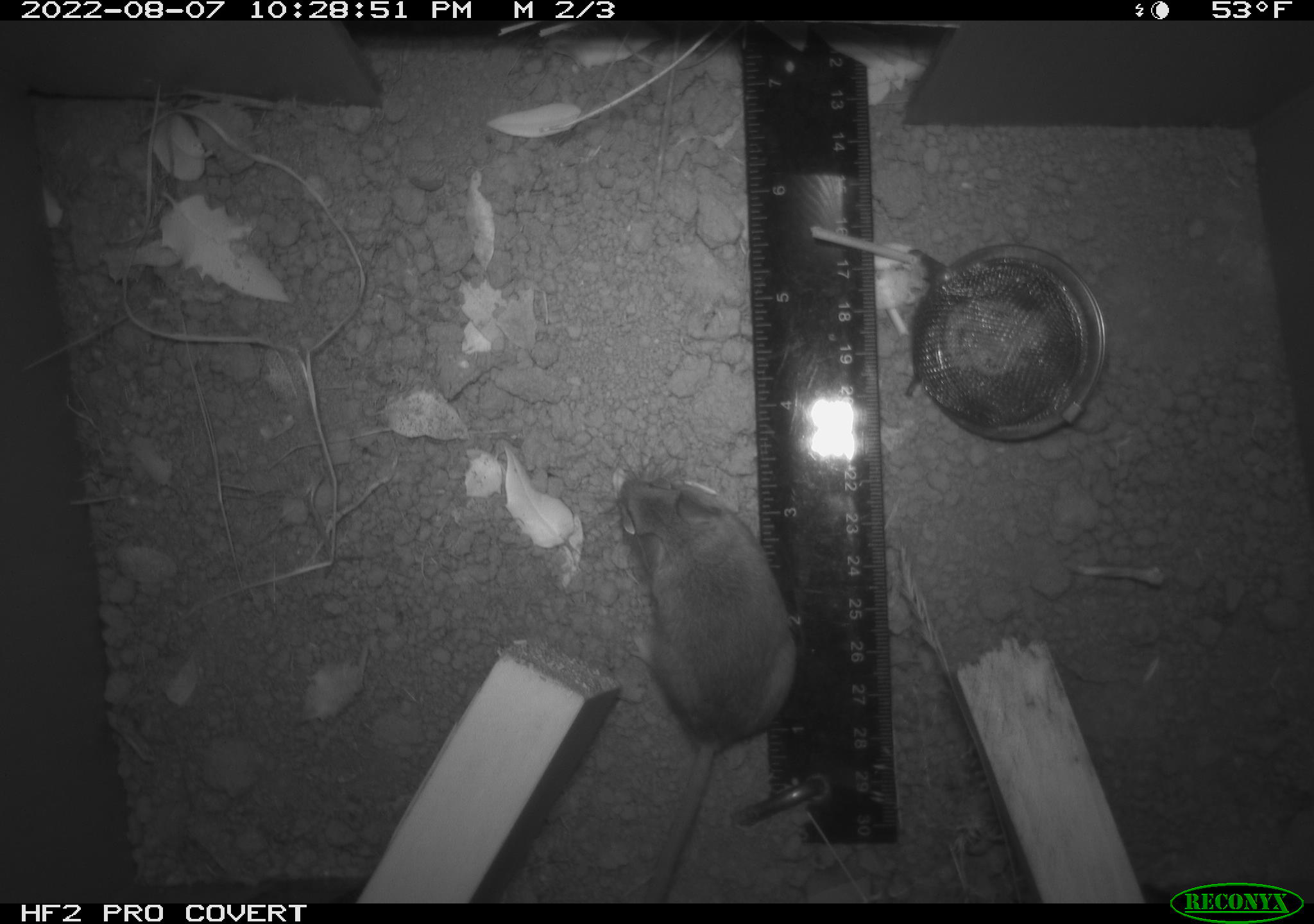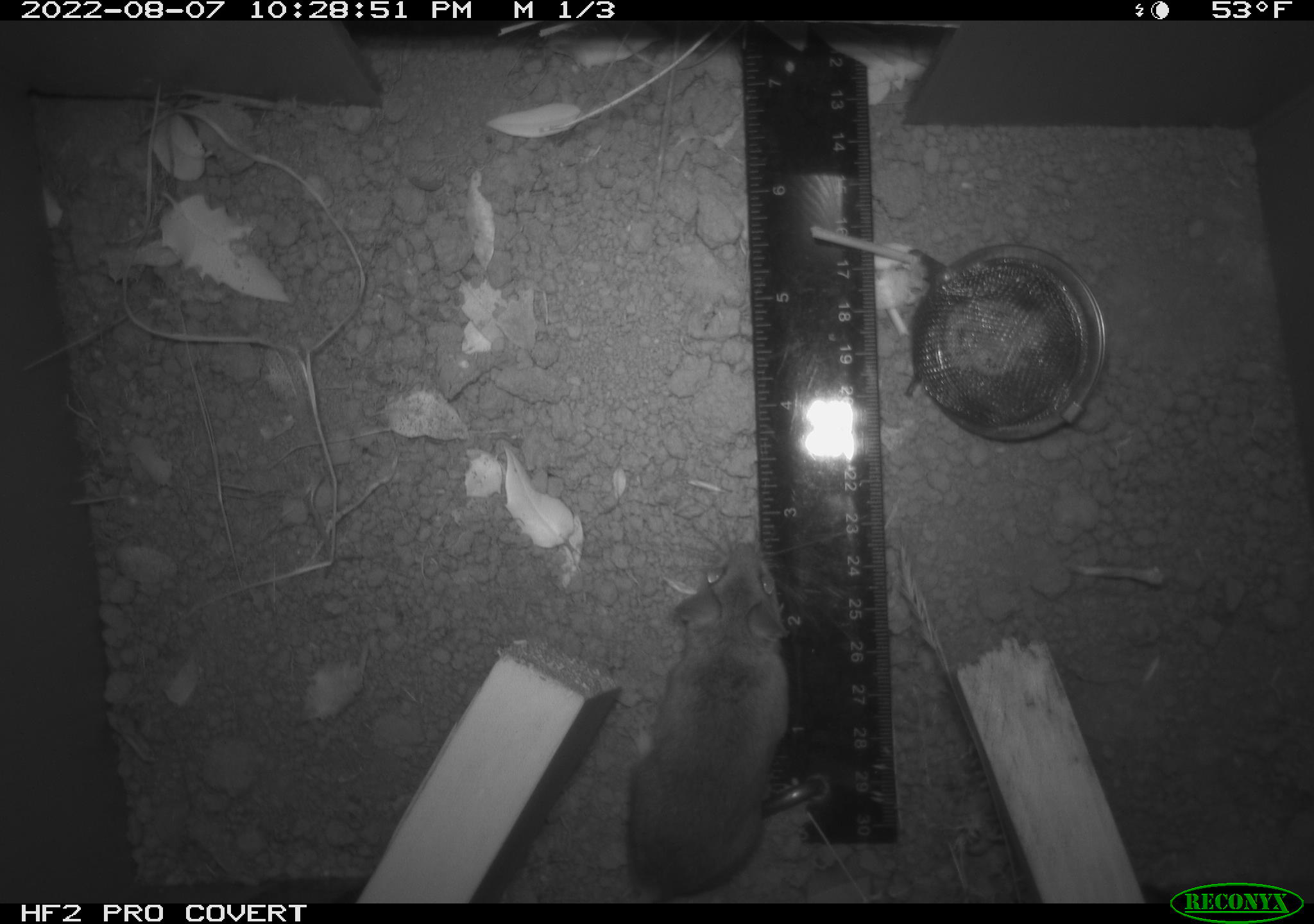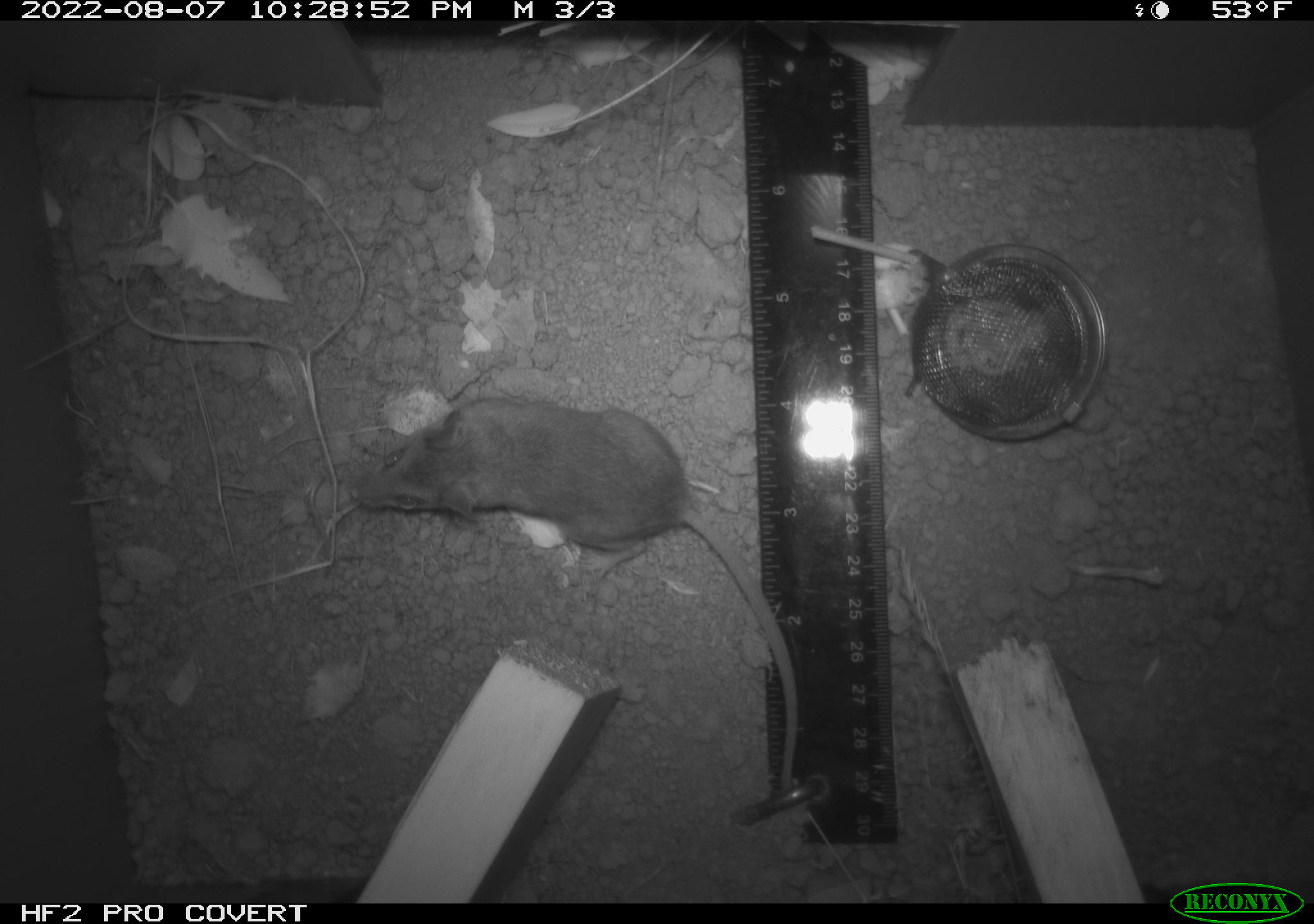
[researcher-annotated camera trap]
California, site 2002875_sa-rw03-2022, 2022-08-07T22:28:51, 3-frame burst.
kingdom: Animalia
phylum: Chordata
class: Mammalia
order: Rodentia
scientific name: Rodentia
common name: mouse species